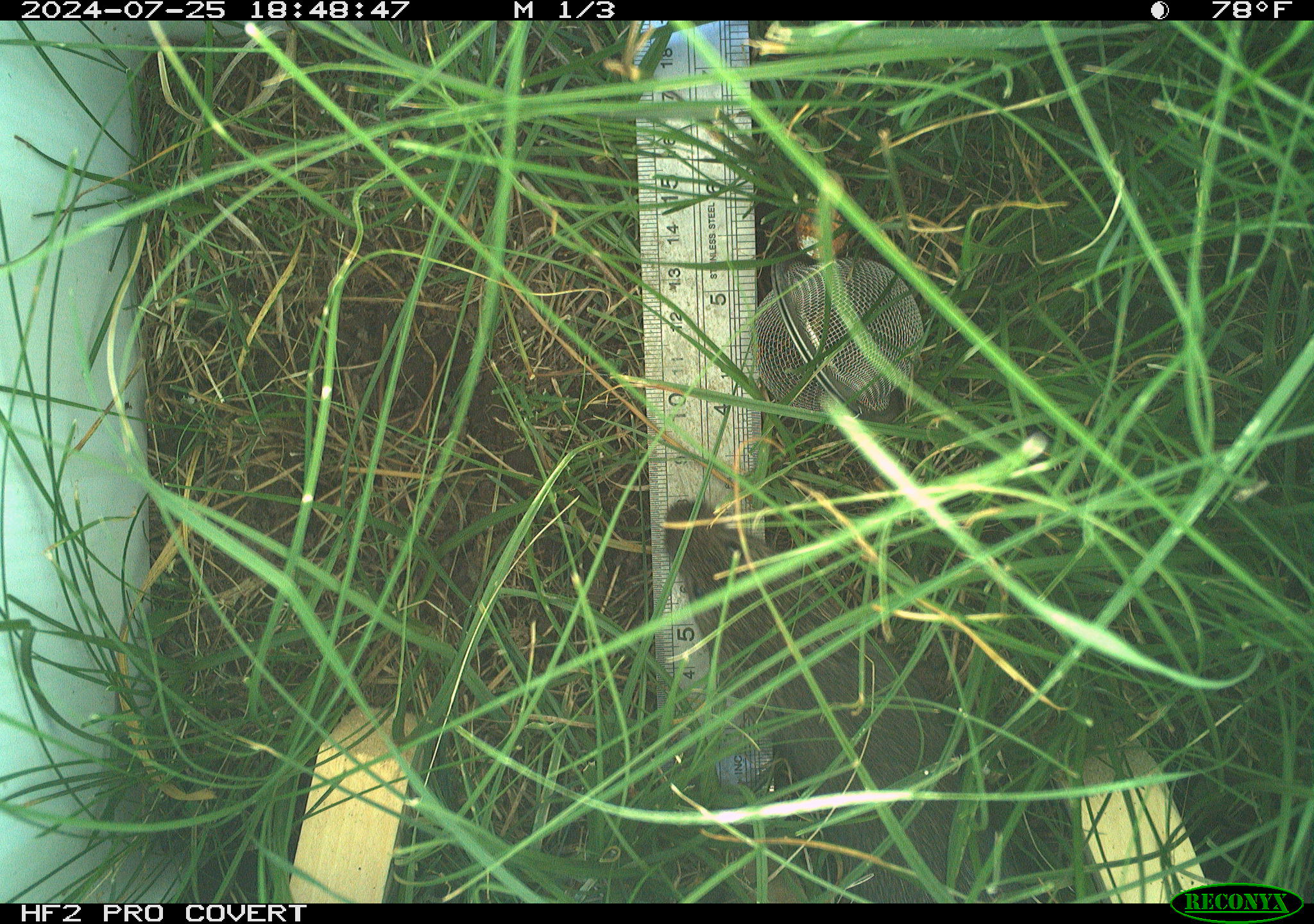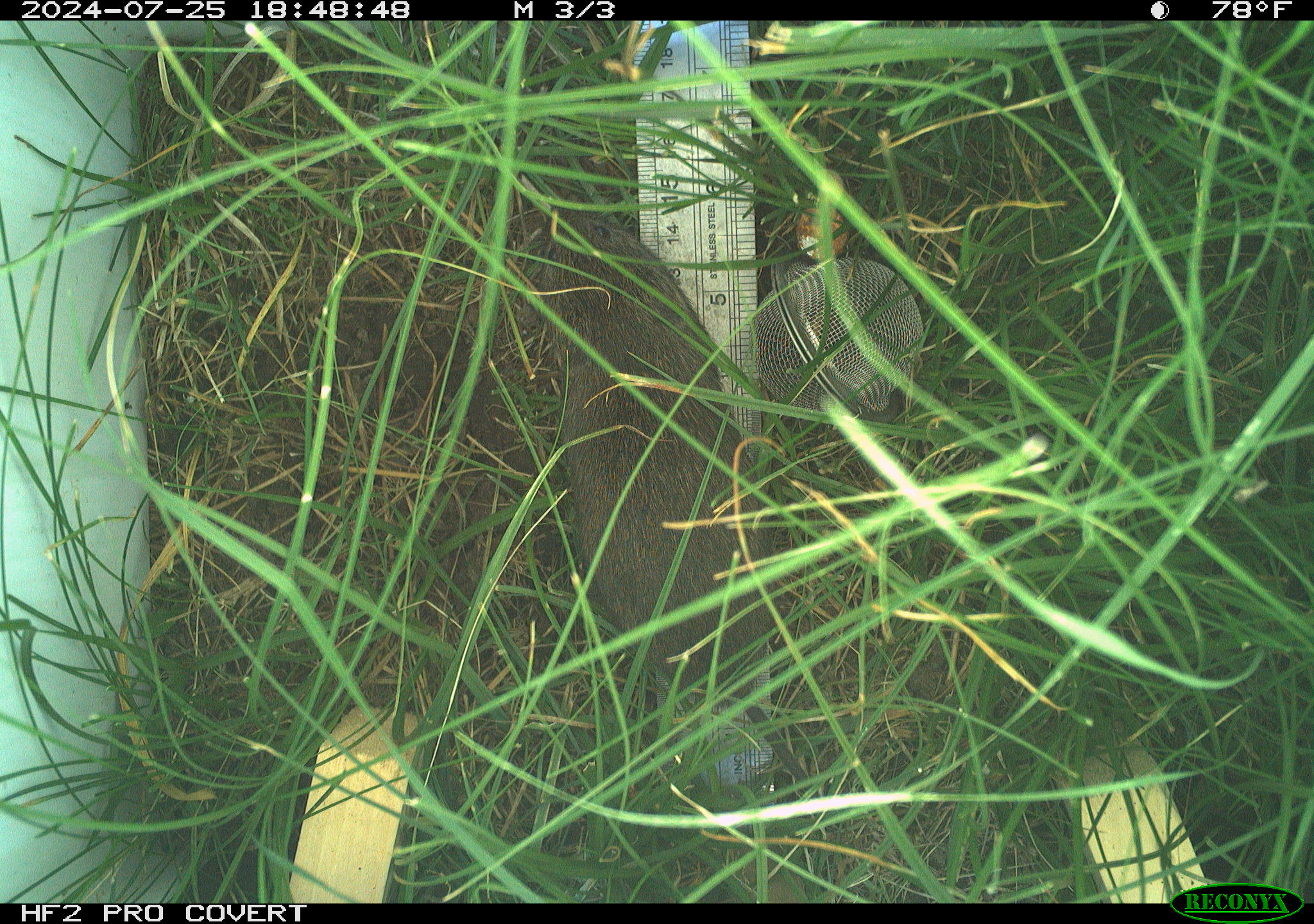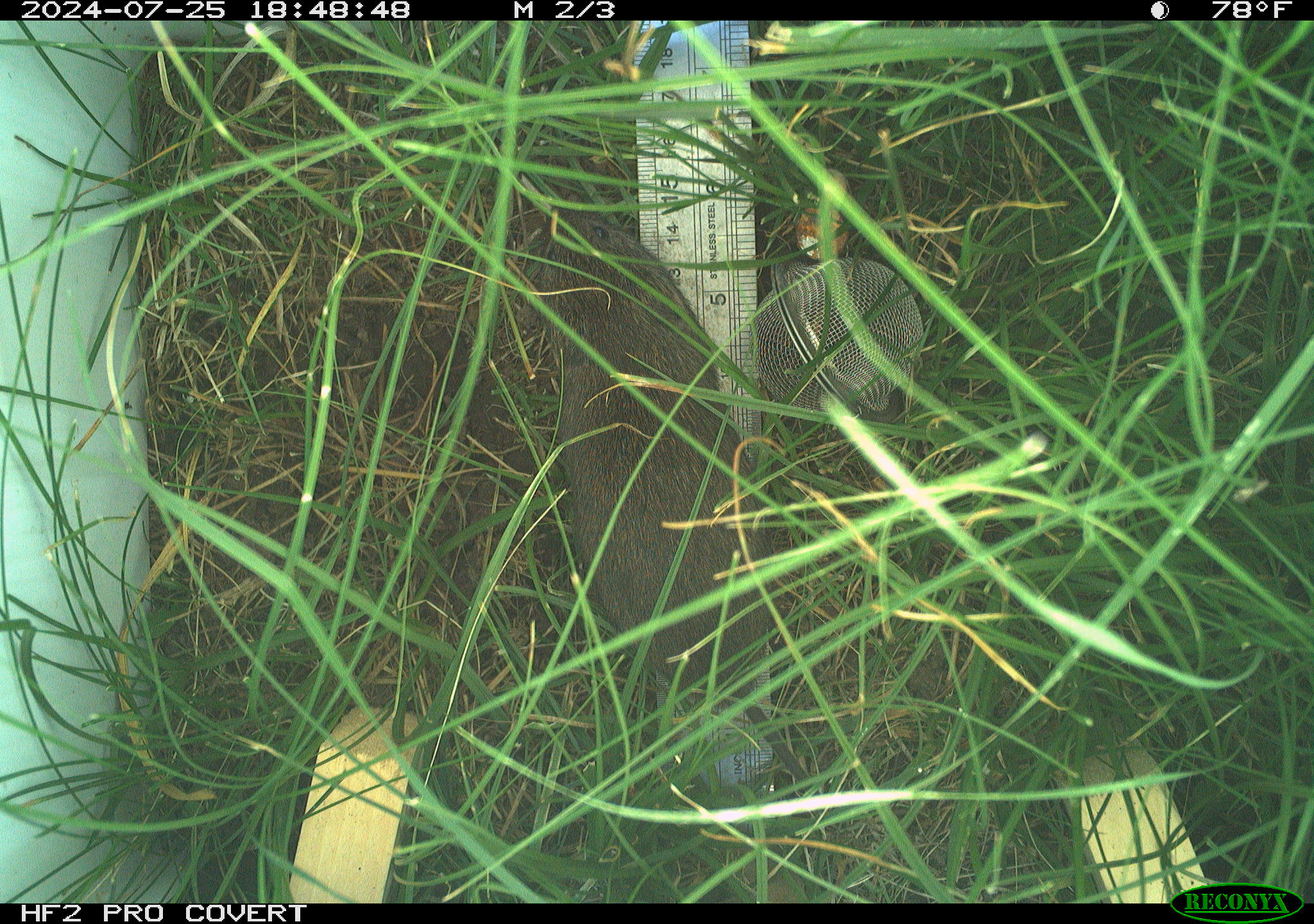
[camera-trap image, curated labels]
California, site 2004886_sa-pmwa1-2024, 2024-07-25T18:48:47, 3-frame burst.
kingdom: Animalia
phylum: Chordata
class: Mammalia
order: Rodentia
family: Cricetidae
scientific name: Arvicolinae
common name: voles, lemmings, and muskrats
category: arvicolinae subfamily